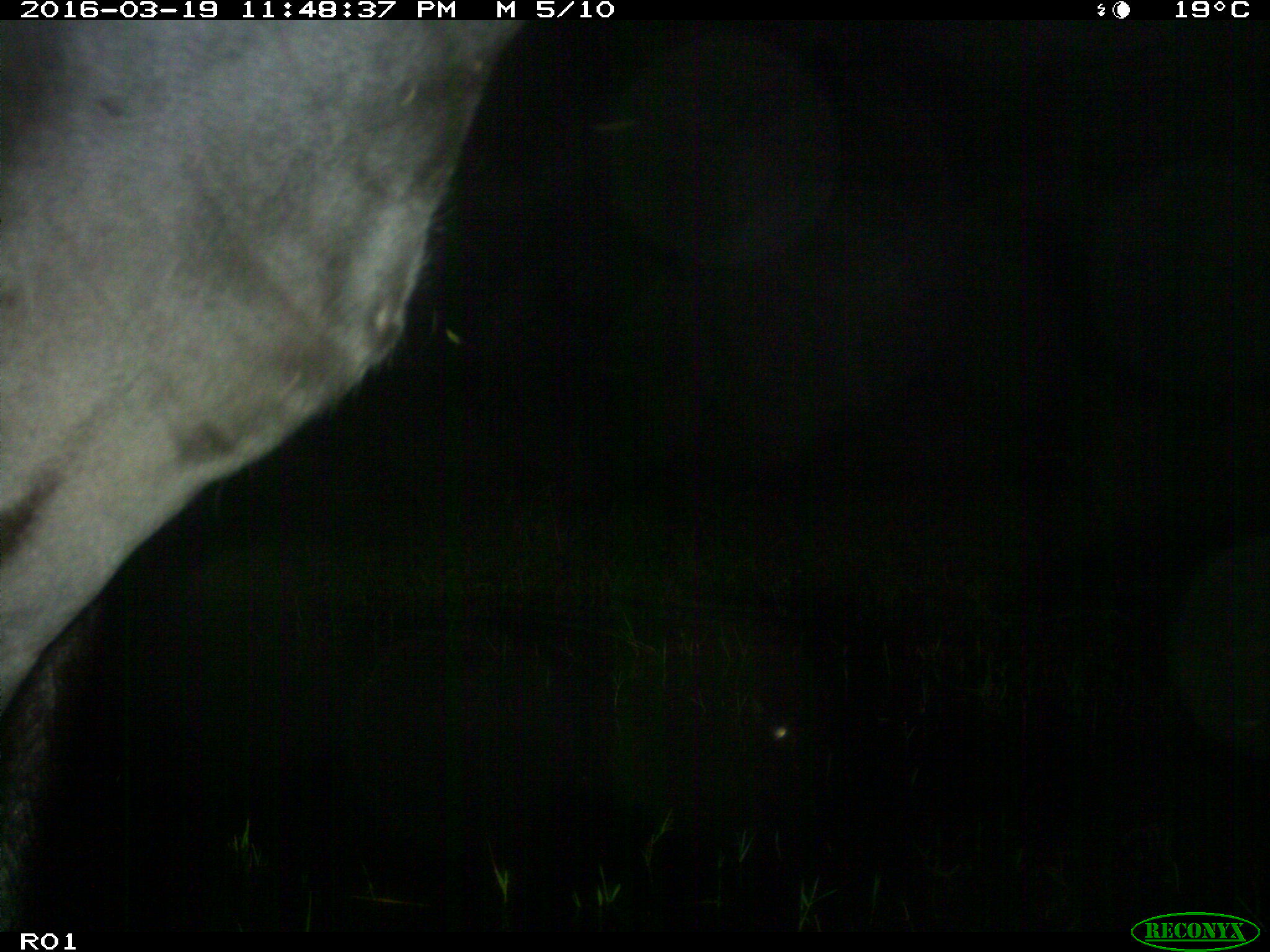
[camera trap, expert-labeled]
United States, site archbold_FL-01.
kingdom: Animalia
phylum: Chordata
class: Mammalia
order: Artiodactyla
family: Bovidae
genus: Bos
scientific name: Bos taurus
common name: domestic cow